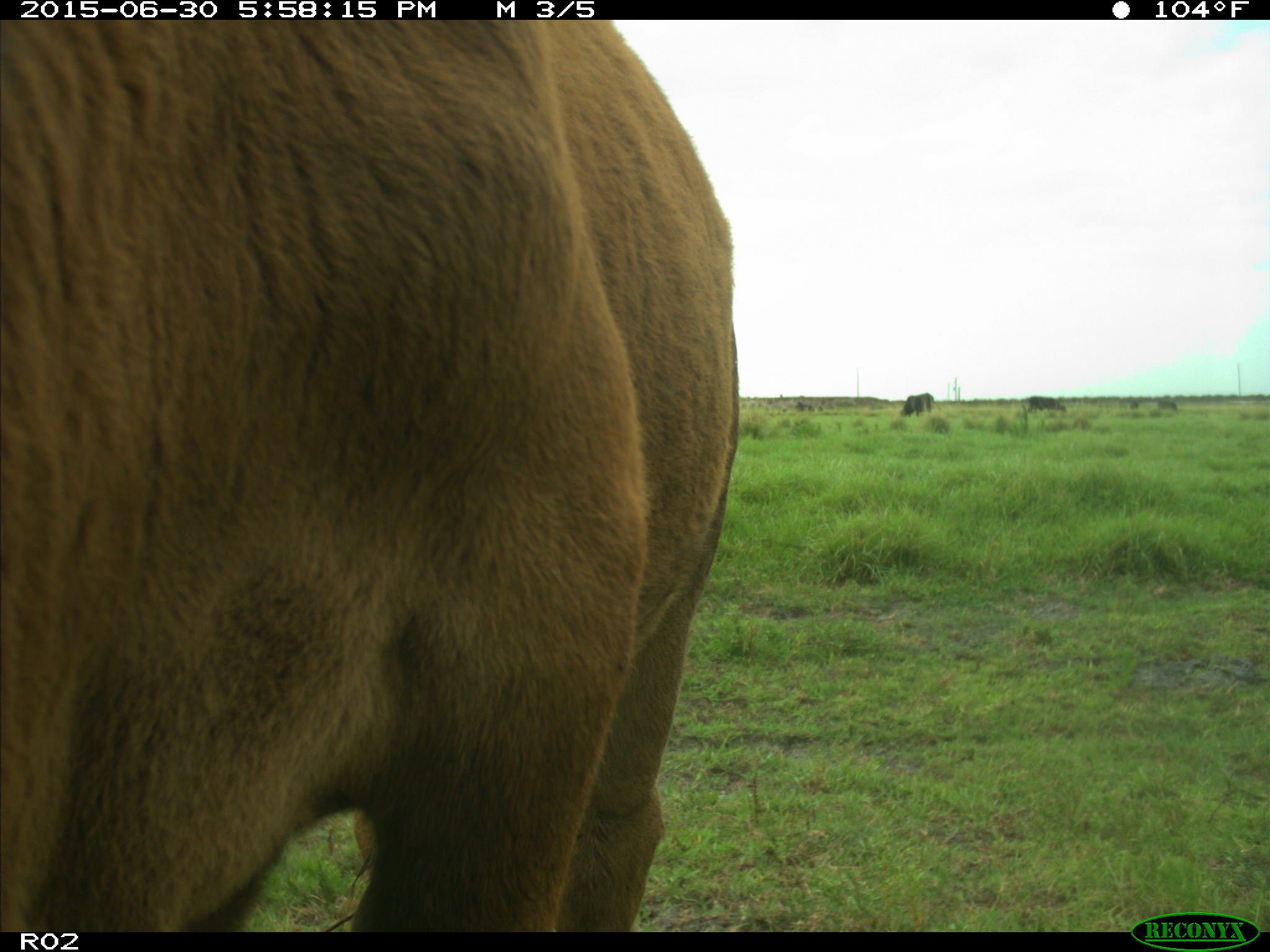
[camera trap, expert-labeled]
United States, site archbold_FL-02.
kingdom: Animalia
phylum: Chordata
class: Mammalia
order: Artiodactyla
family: Bovidae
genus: Bos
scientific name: Bos taurus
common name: domestic cow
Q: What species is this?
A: Bos taurus (domestic cow).